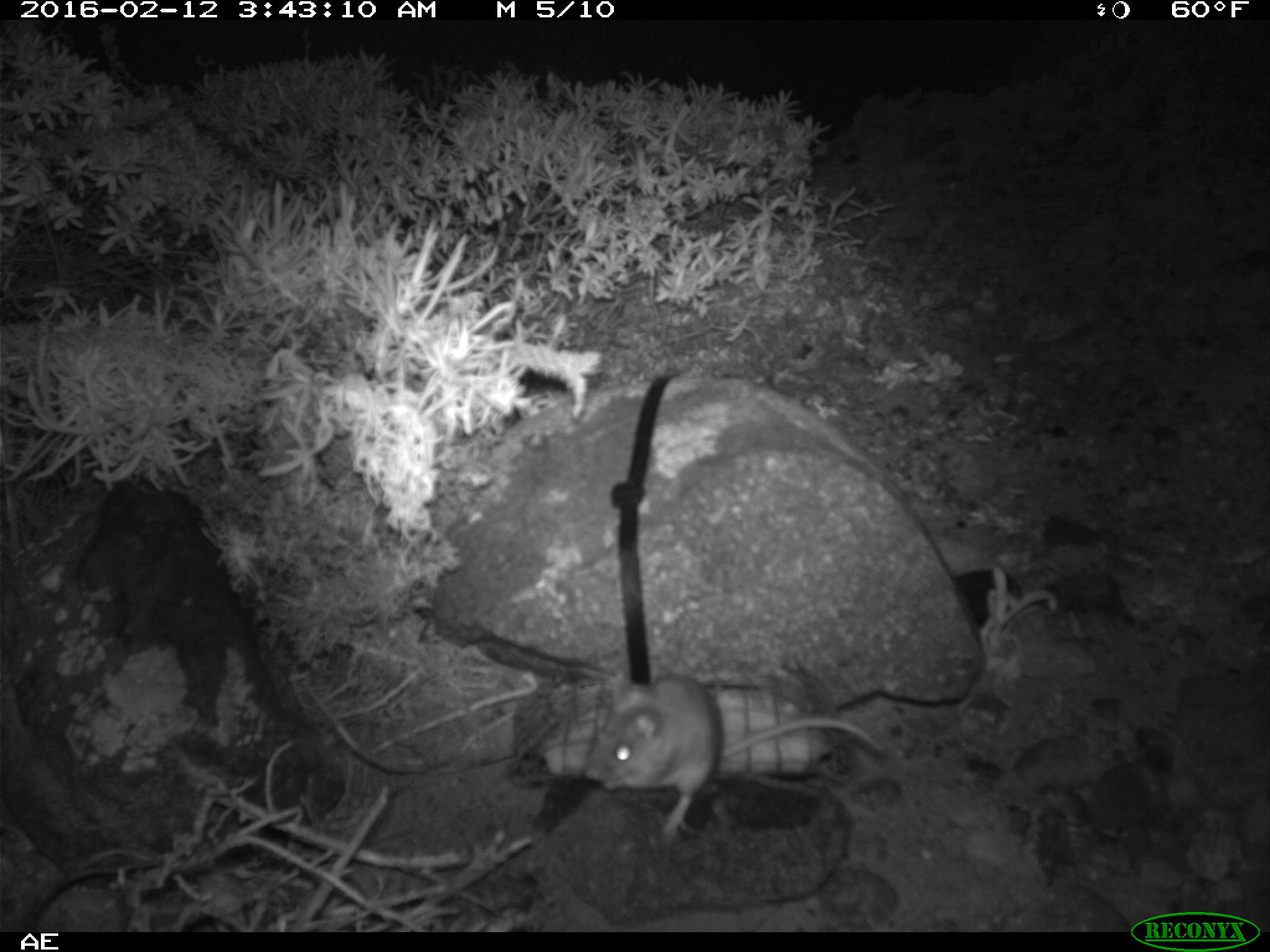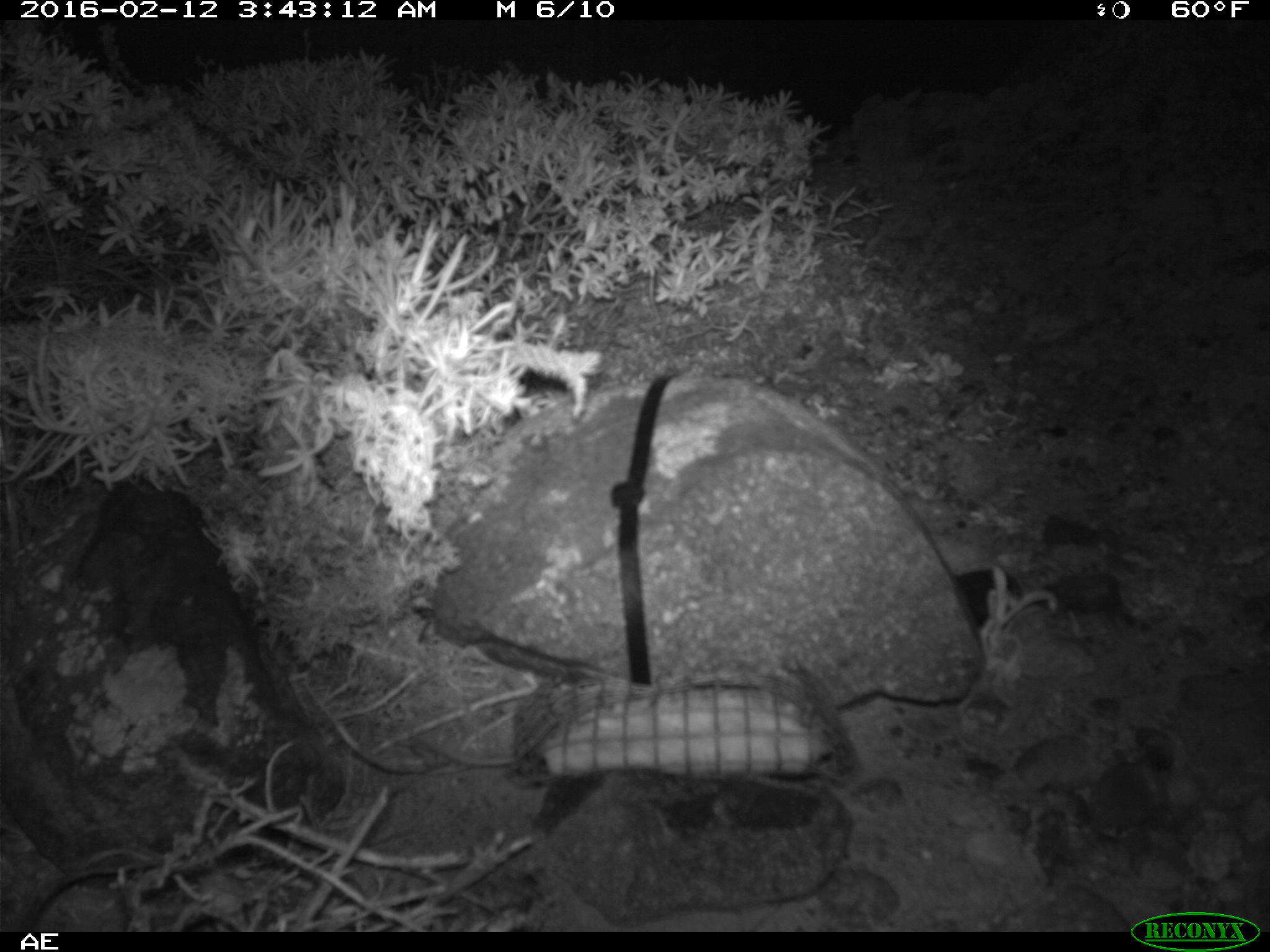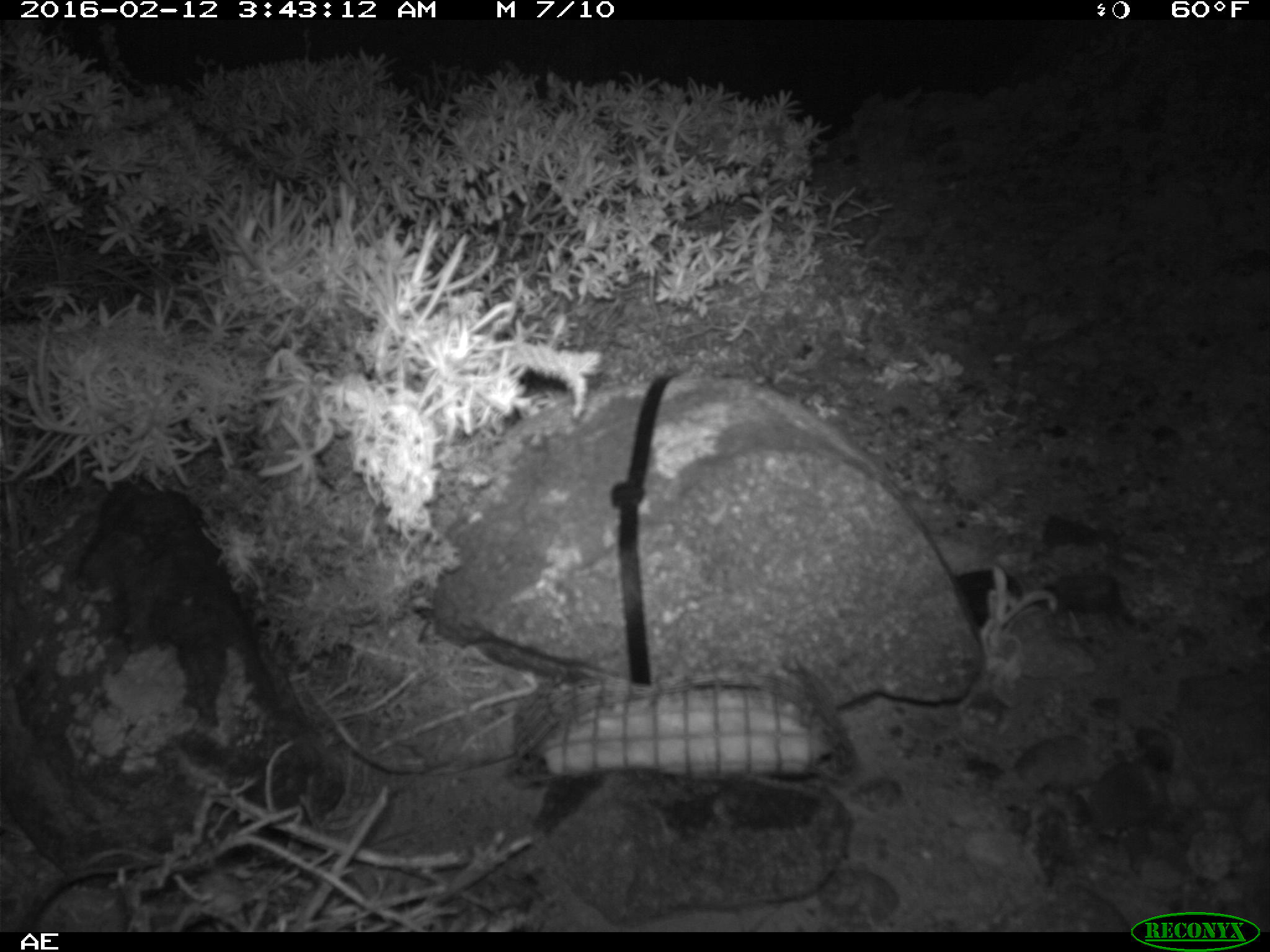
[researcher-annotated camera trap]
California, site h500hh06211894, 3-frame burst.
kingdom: Animalia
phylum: Chordata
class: Mammalia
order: Rodentia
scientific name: Rodentia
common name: rodent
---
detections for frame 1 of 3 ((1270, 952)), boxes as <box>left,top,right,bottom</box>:
rodent: <box>592,672,884,845</box>